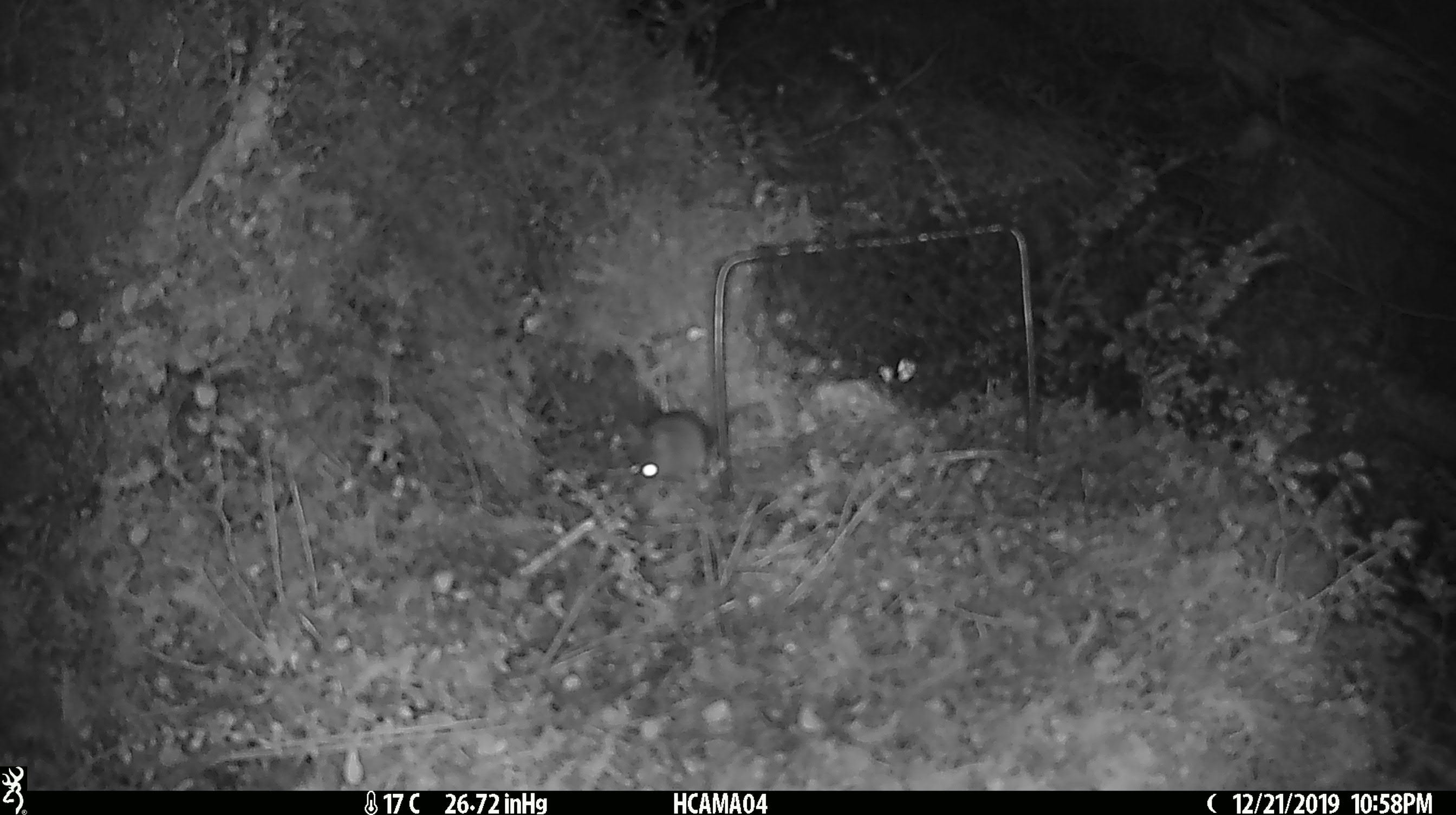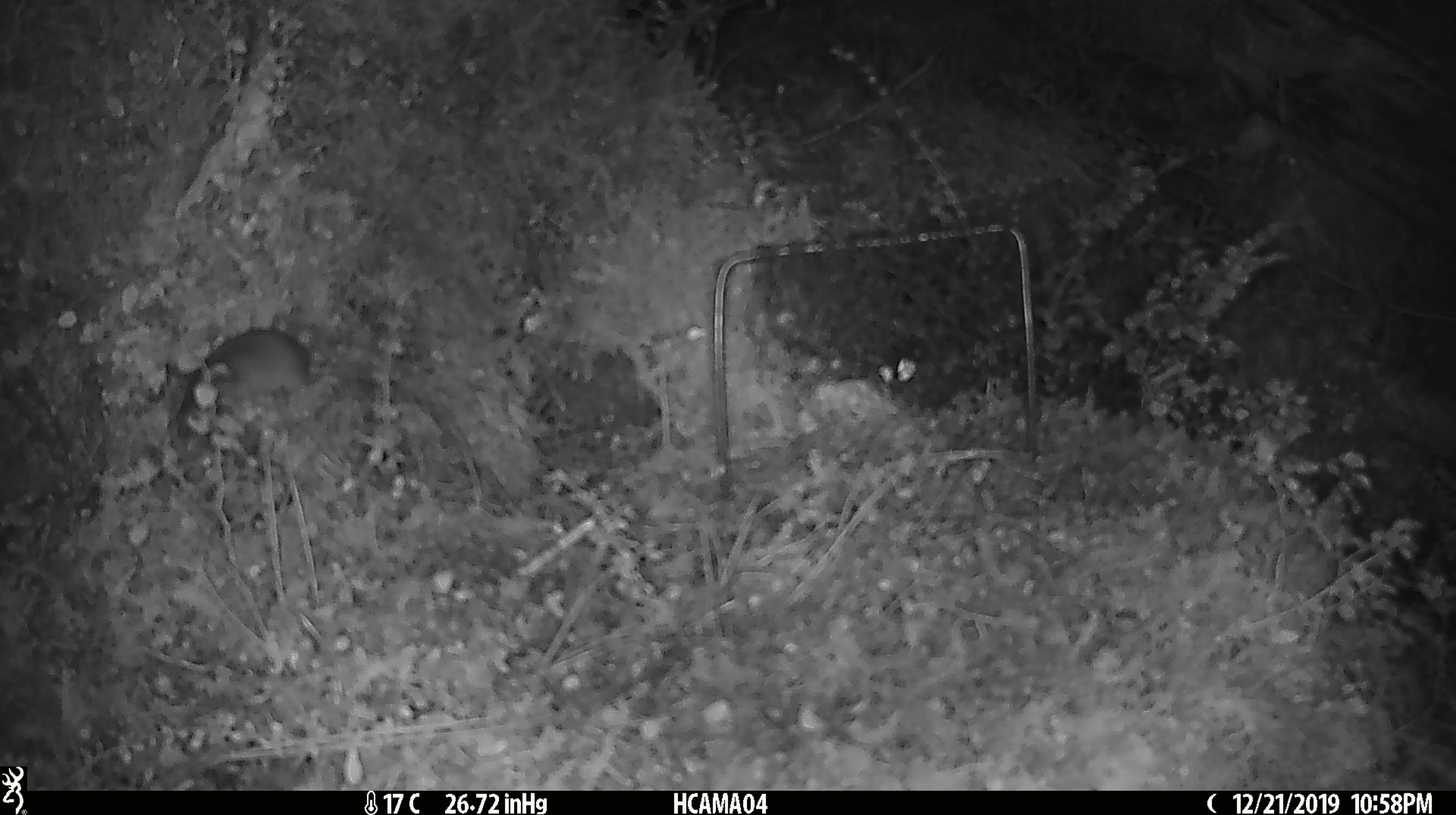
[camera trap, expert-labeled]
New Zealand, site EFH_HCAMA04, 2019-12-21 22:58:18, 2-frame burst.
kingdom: Animalia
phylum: Chordata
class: Mammalia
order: Rodentia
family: Muridae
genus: Mus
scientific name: Mus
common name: mouse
Mouse (Mus).